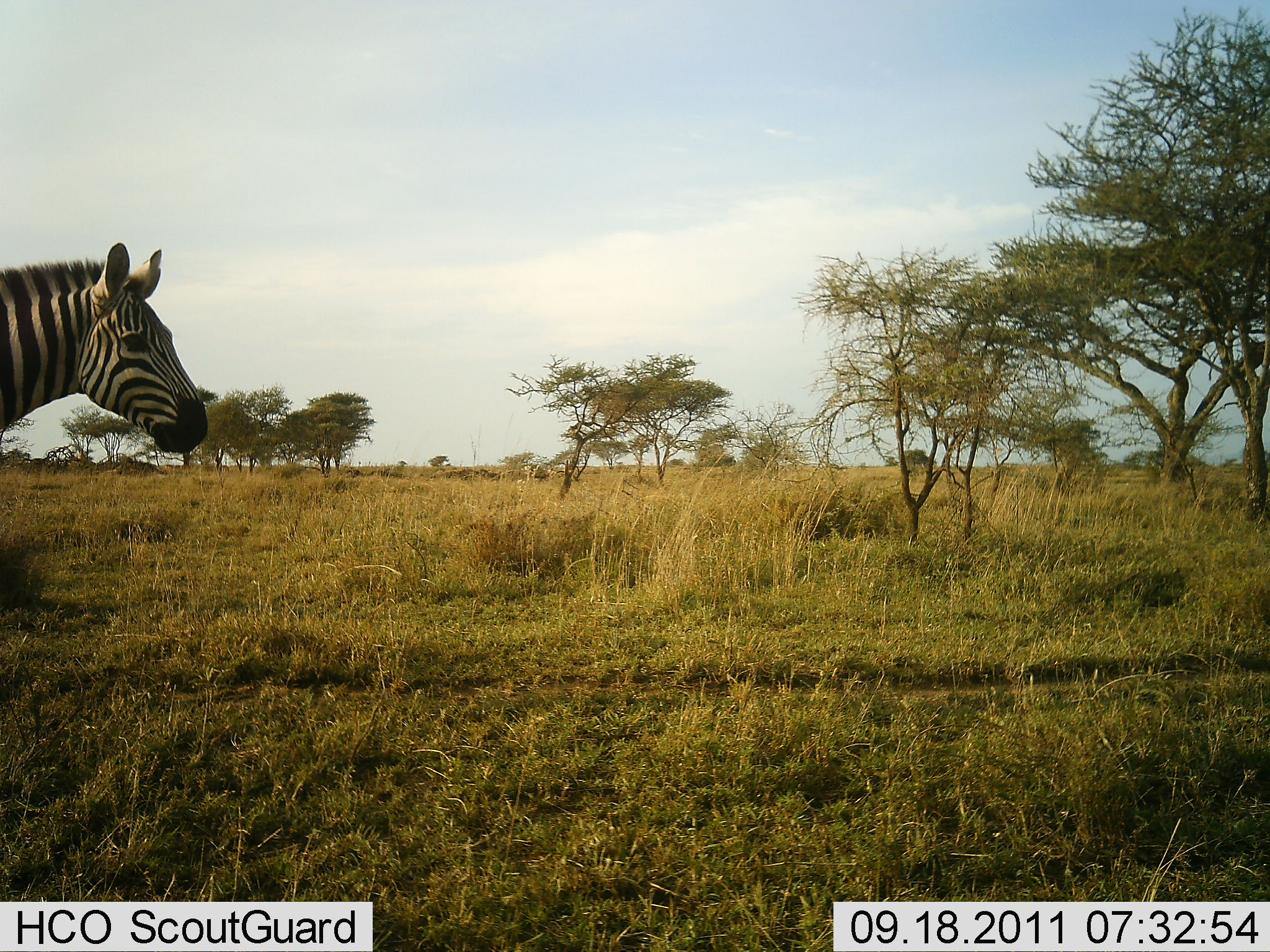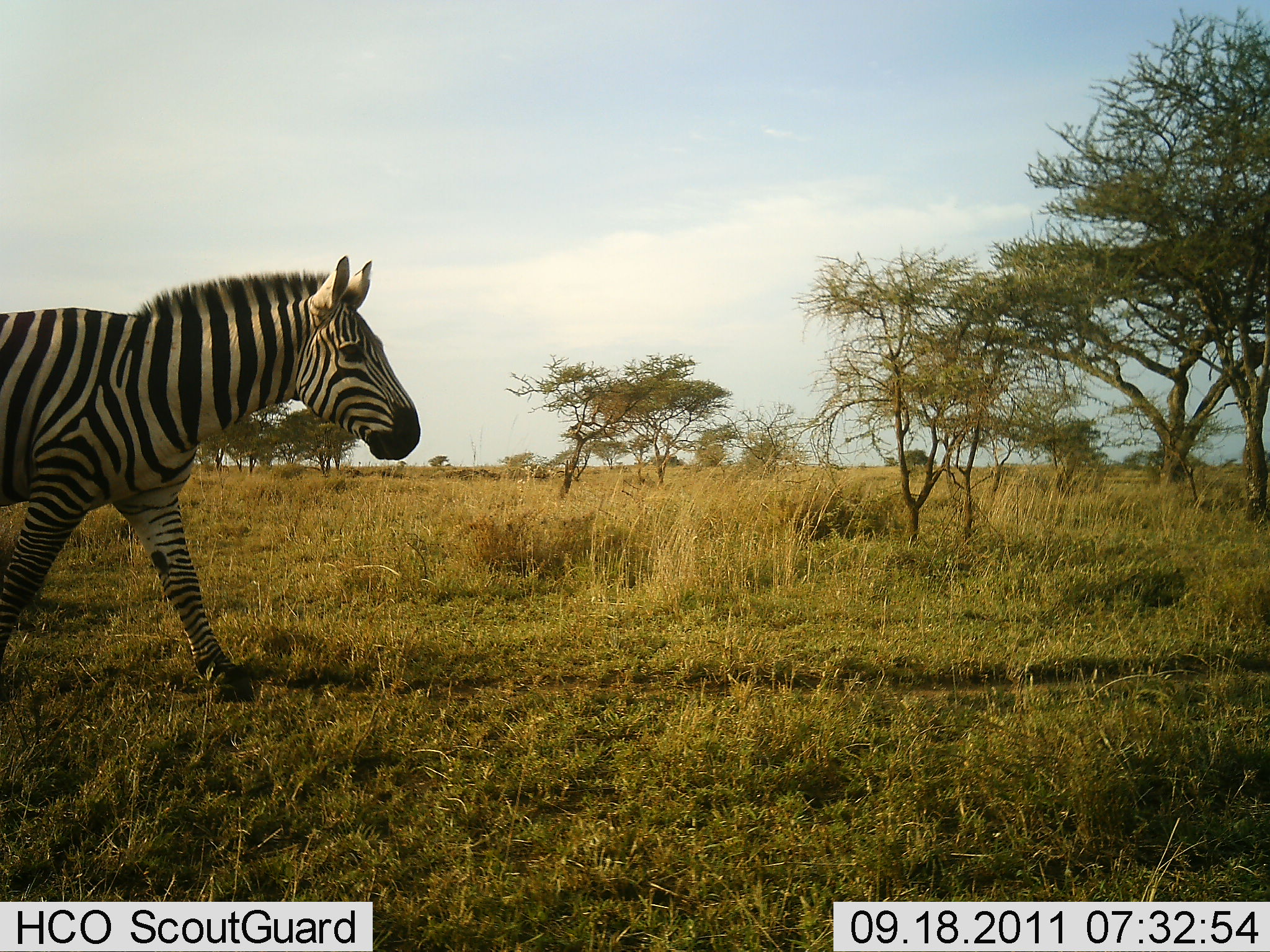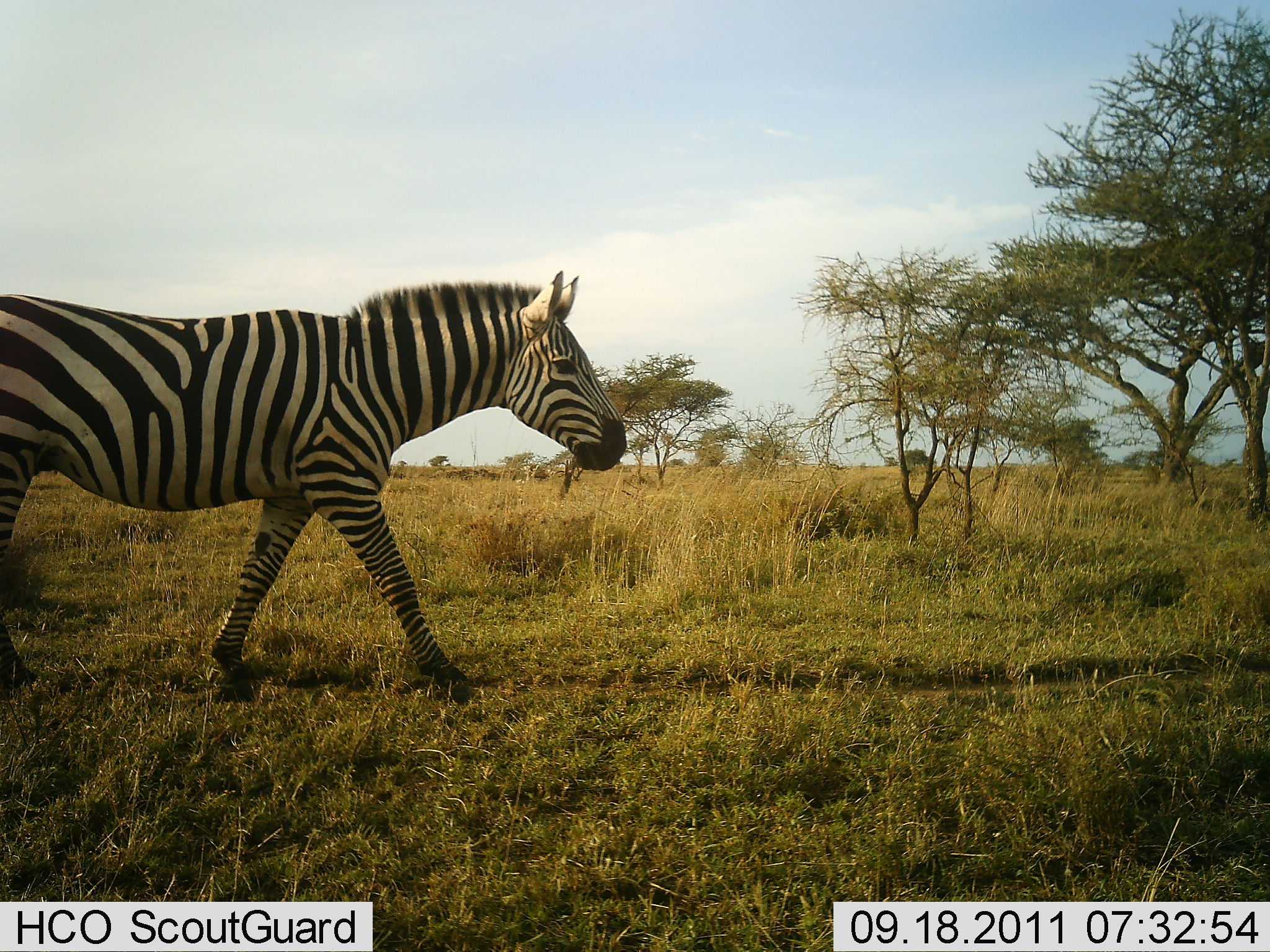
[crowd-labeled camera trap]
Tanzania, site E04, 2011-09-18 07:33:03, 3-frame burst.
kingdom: Animalia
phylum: Chordata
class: Mammalia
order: Perissodactyla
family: Equidae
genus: Equus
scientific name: Equus quagga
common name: plains zebra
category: zebra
Zebra (plains zebra) (Equus quagga), count 1. Behavior (volunteer vote fractions): standing 7%, resting 0%, moving 100%, interacting 0%. Young present (vote fraction): 0%. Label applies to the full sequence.